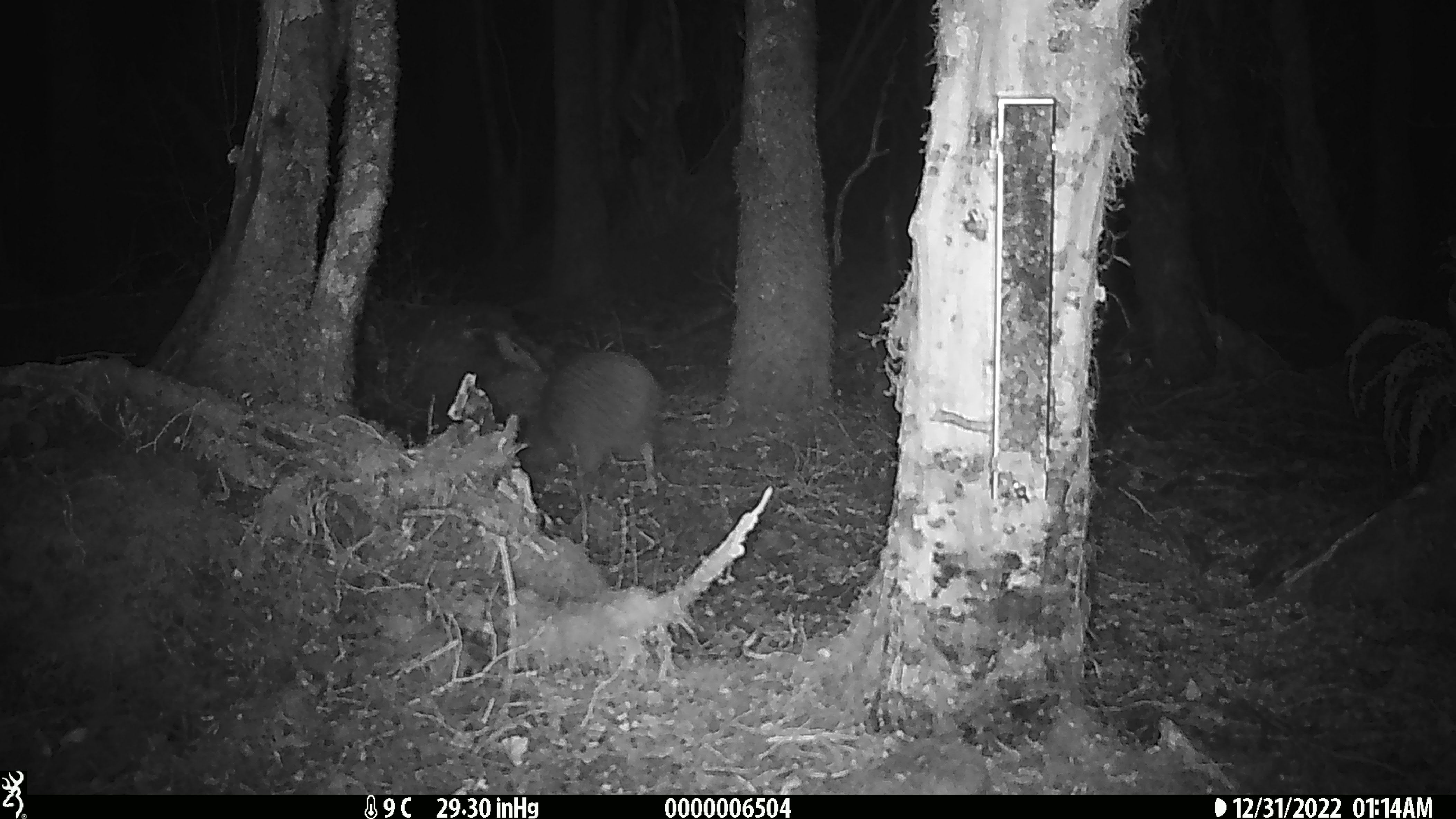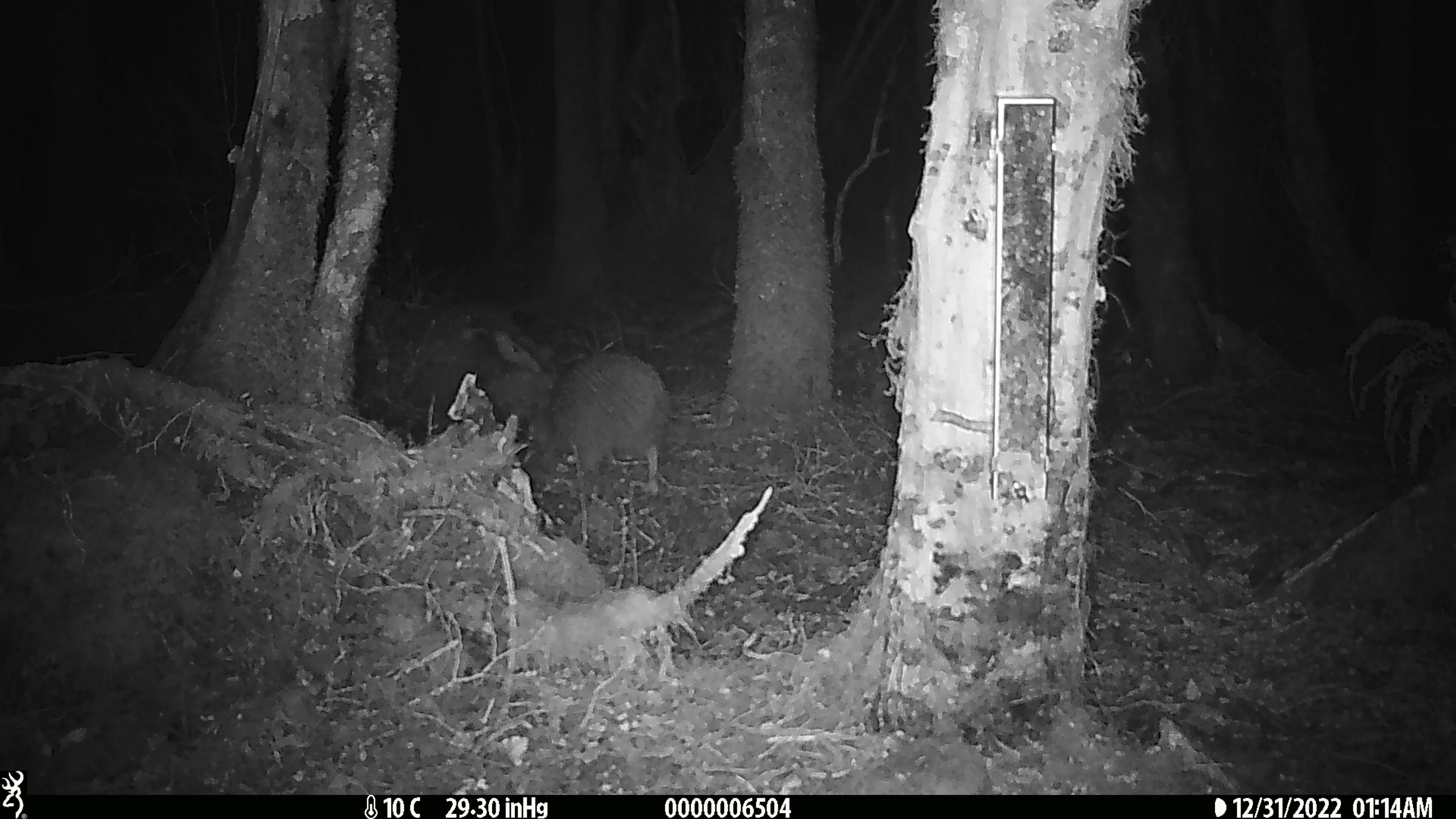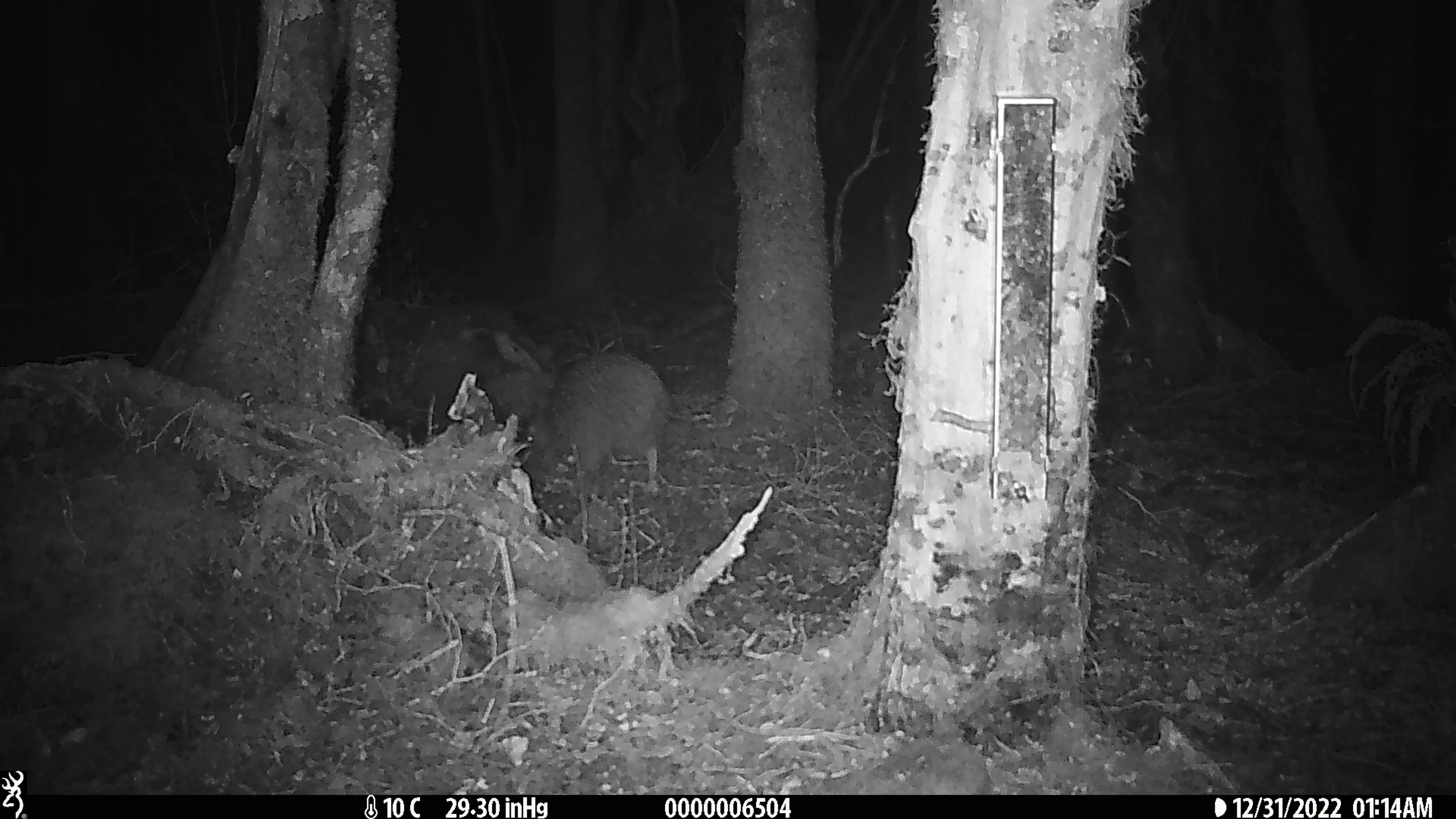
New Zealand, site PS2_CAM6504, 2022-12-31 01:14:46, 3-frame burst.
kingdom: Animalia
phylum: Chordata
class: Aves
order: Apterygiformes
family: Apterygidae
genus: Apteryx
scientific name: Apteryx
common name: kiwi